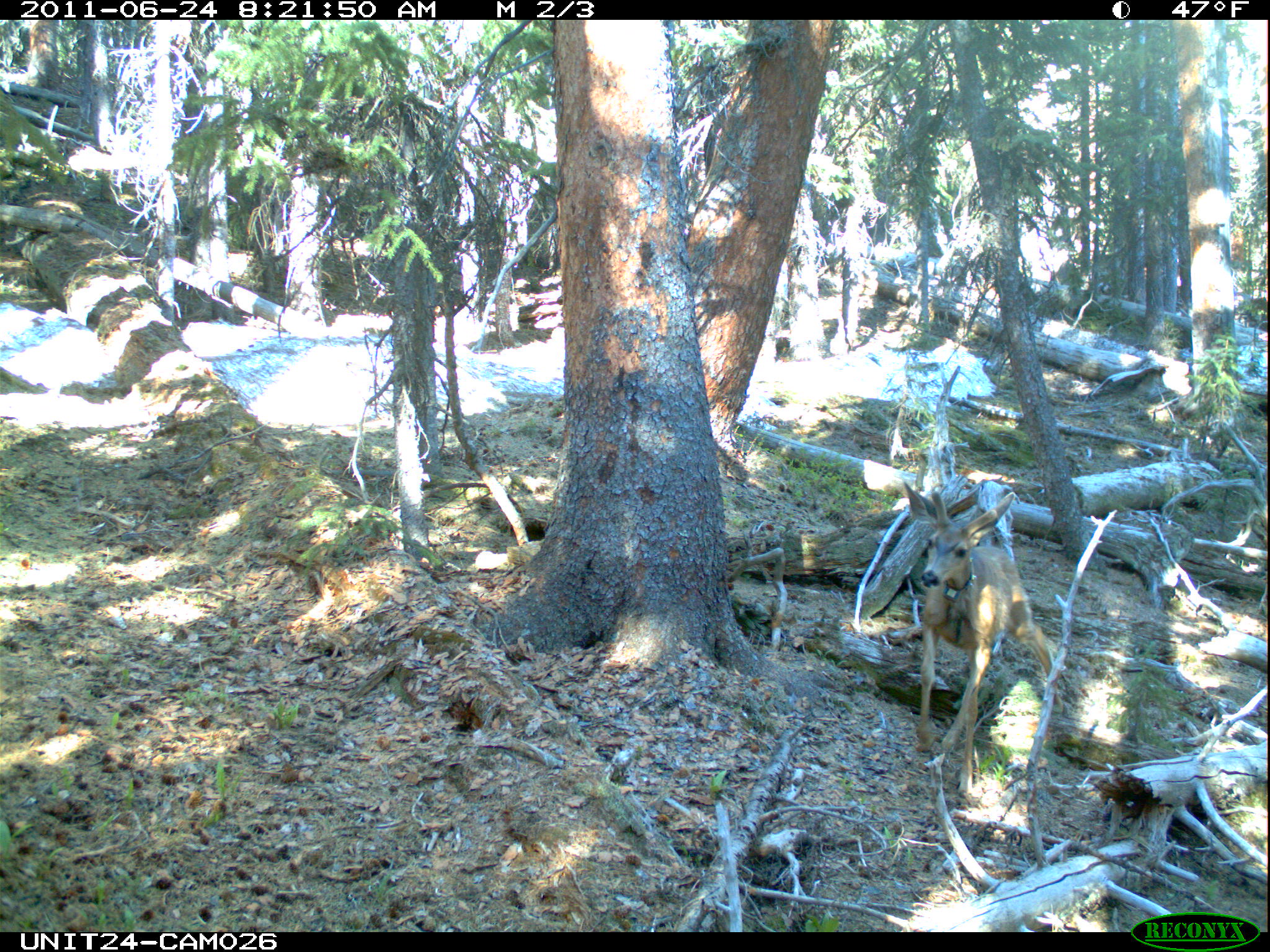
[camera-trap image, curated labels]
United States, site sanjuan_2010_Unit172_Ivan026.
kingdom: Animalia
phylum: Chordata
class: Mammalia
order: Artiodactyla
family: Cervidae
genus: Odocoileus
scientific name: Odocoileus hemionus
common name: mule deer